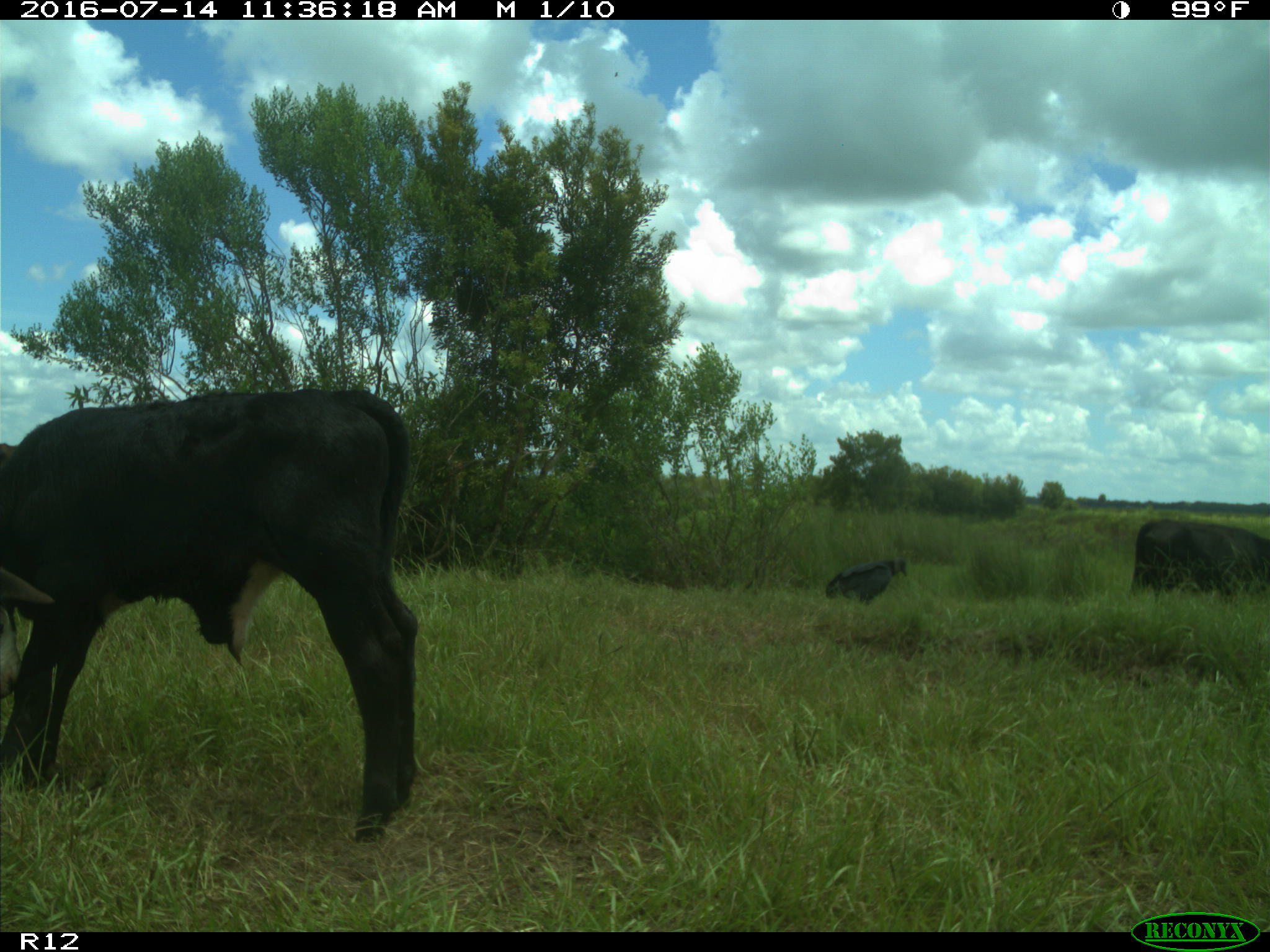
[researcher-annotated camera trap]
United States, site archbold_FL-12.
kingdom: Animalia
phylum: Chordata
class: Mammalia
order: Artiodactyla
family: Bovidae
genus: Bos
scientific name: Bos taurus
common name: domestic cow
Bos taurus (domestic cow).